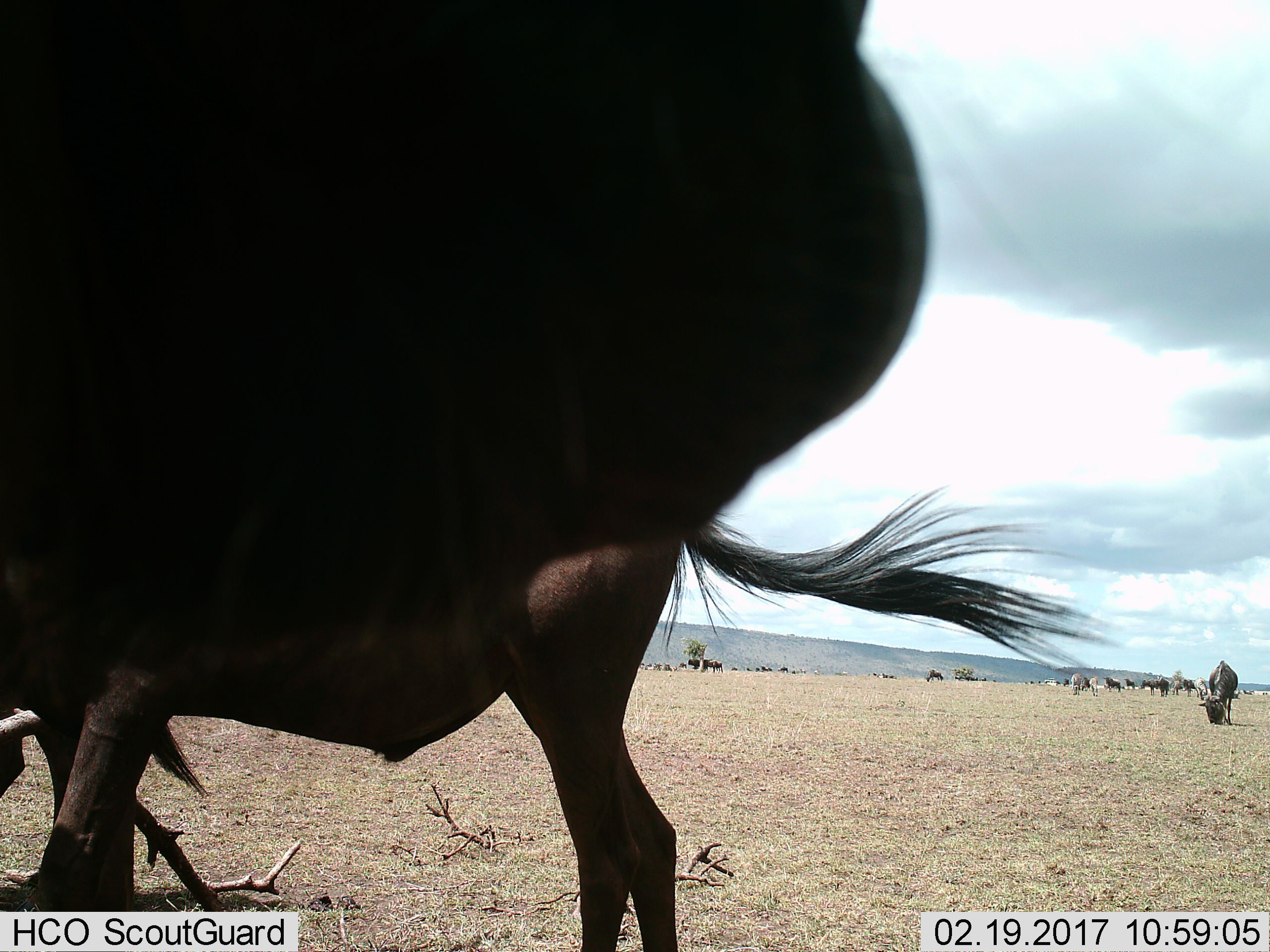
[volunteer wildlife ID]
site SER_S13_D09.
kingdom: Animalia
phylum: Chordata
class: Mammalia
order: Artiodactyla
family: Bovidae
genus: Connochaetes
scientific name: Connochaetes taurinus taurinus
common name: blue wildebeest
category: wildebeestblue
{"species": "wildebeestblue (blue wildebeest) (Connochaetes taurinus taurinus)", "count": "11-50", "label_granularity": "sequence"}